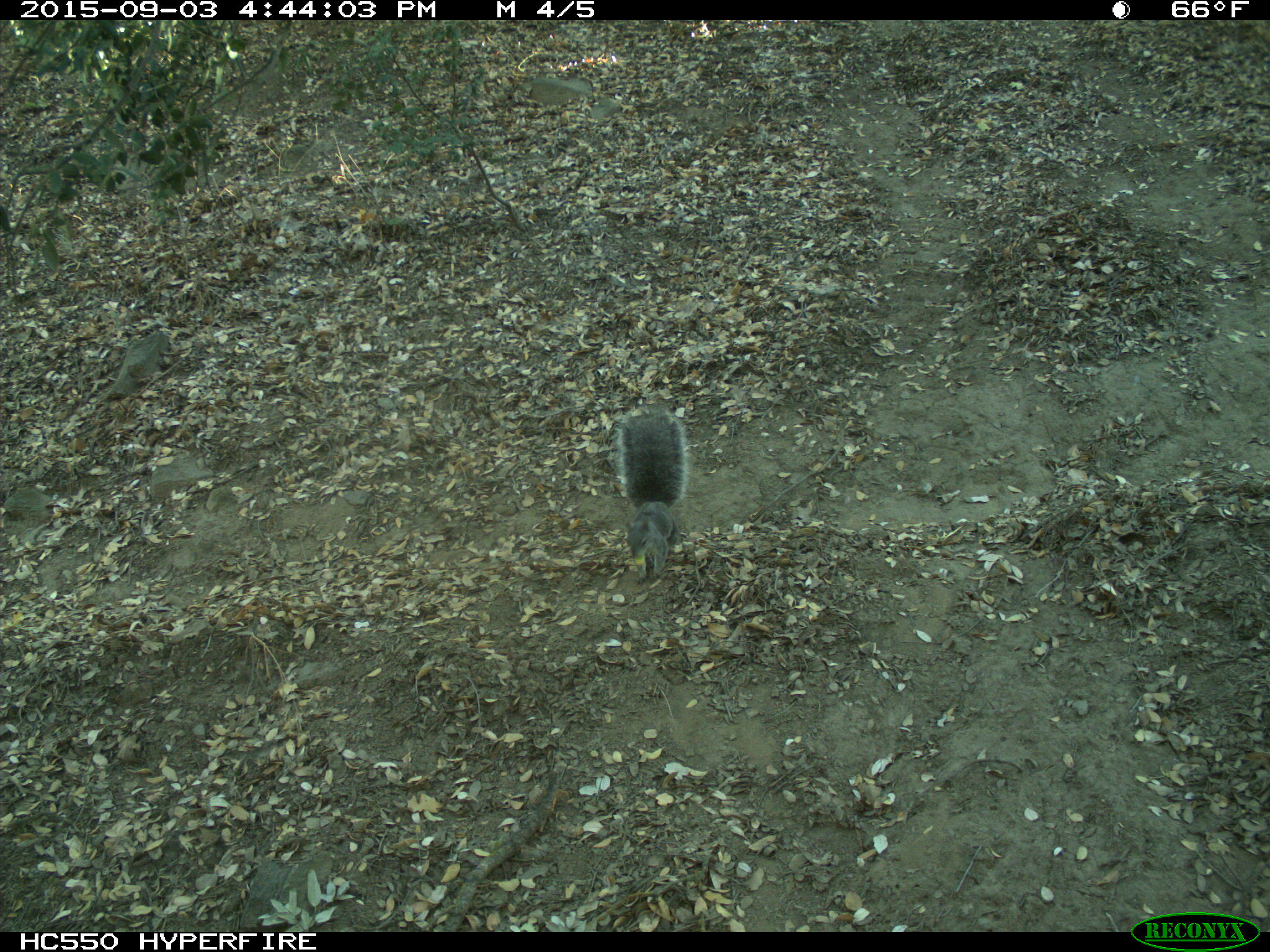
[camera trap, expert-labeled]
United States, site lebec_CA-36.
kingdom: Animalia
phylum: Chordata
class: Mammalia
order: Rodentia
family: Sciuridae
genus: Sciurus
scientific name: Sciurus carolinensis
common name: eastern gray squirrel